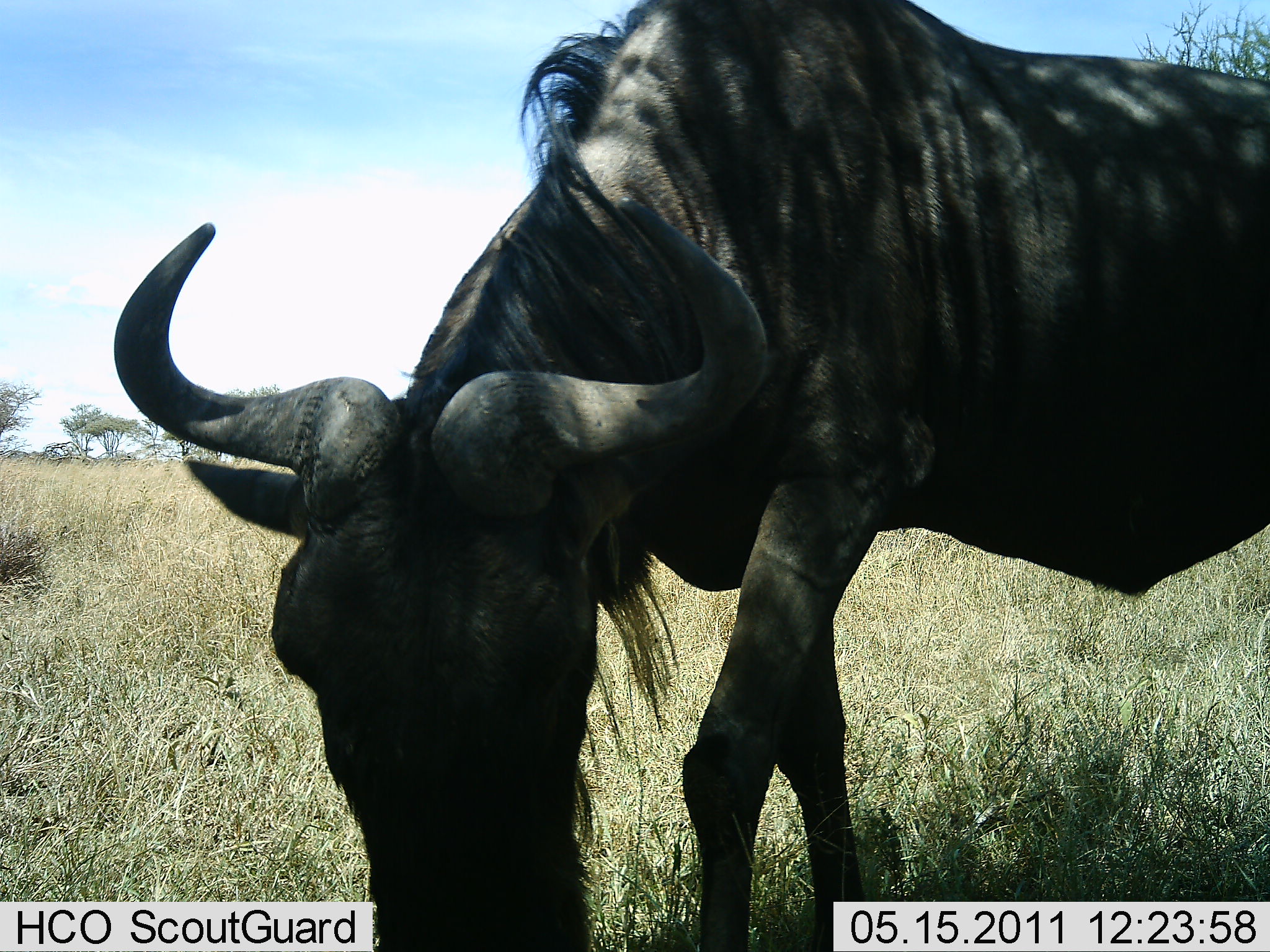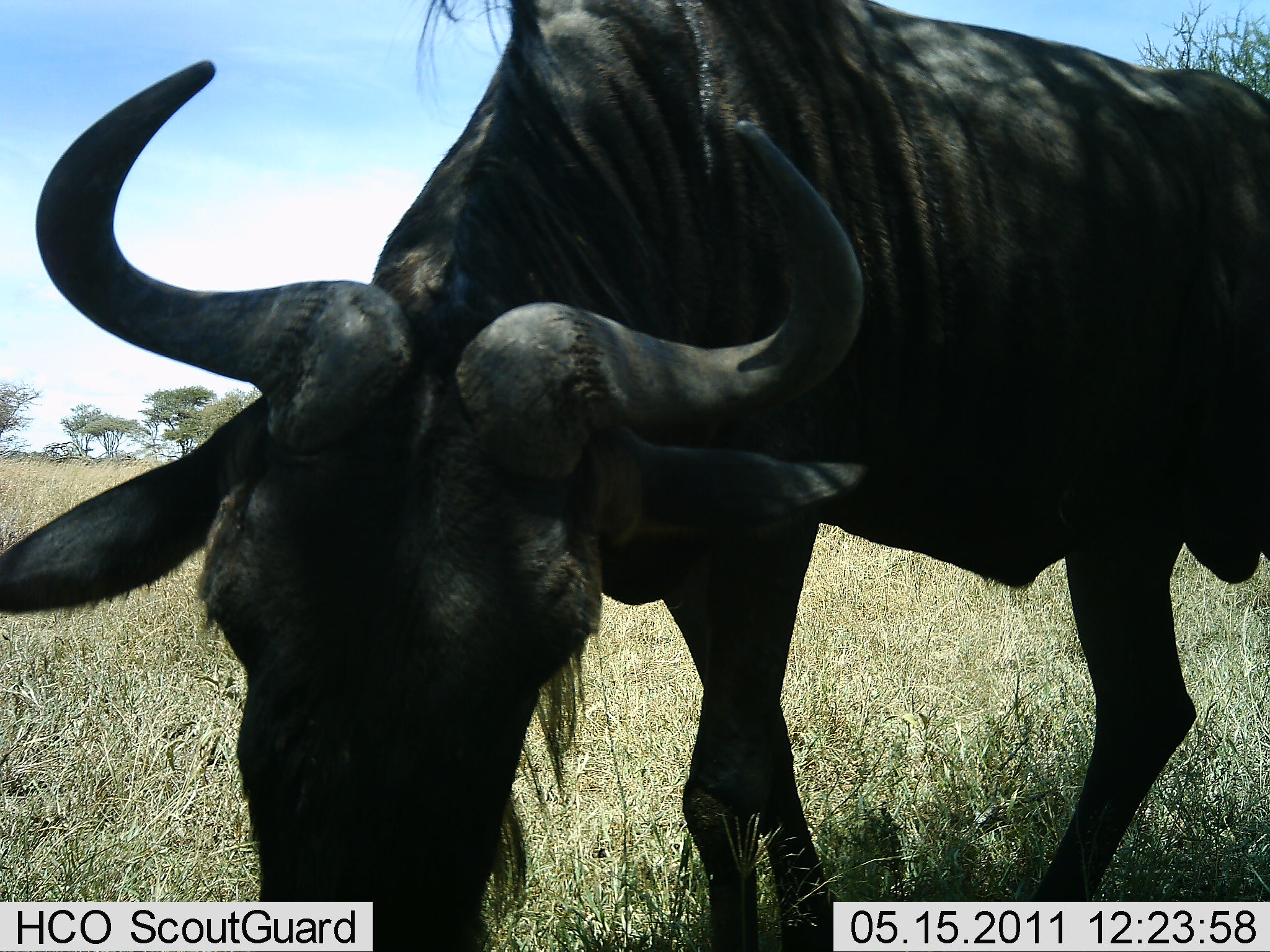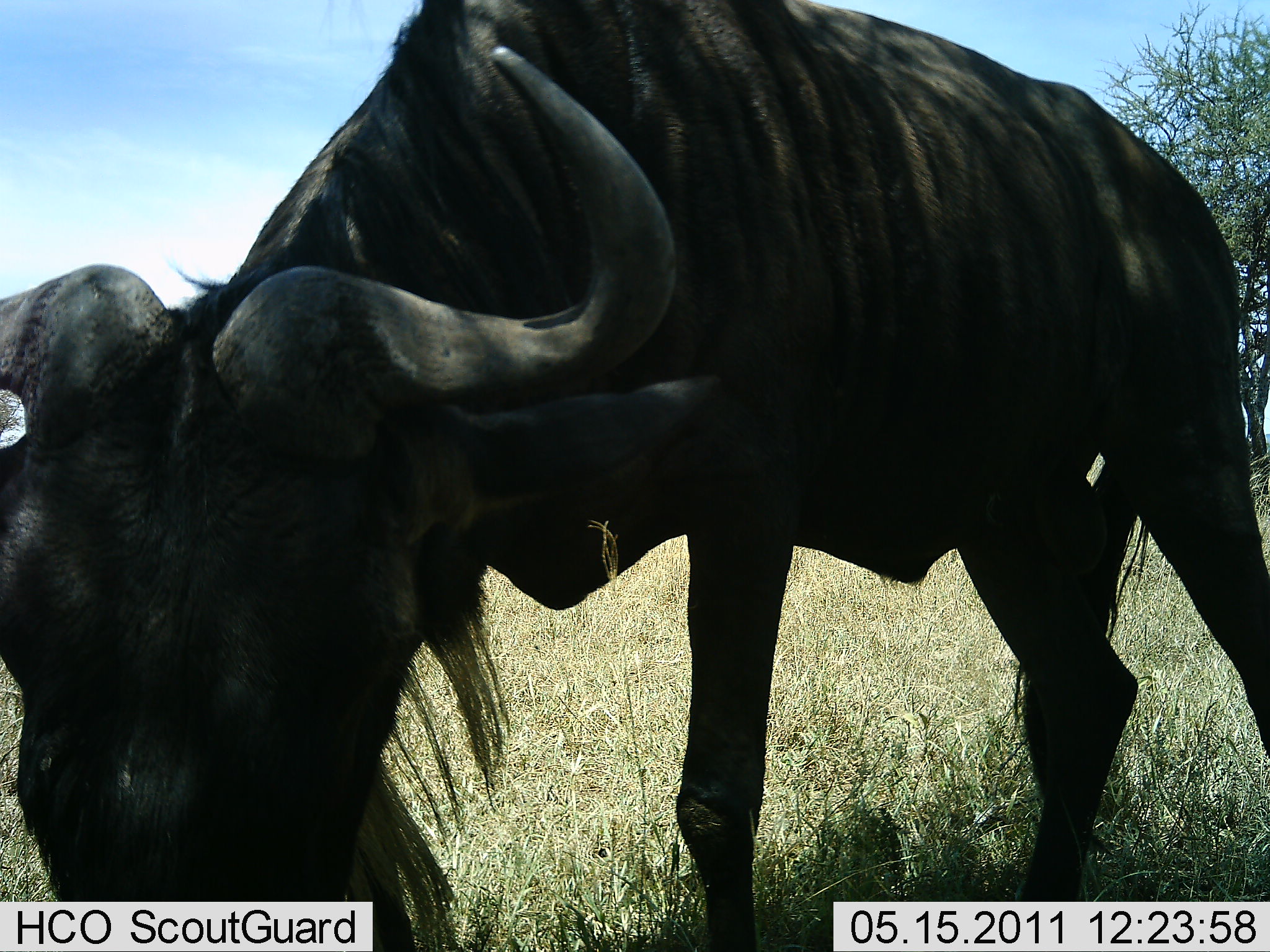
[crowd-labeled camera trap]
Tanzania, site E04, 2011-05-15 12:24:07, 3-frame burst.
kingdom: Animalia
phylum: Chordata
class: Mammalia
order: Artiodactyla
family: Bovidae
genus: Connochaetes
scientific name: Connochaetes taurinus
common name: blue wildebeest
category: wildebeest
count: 1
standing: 9%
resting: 9%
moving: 55%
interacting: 0%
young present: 0%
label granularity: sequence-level